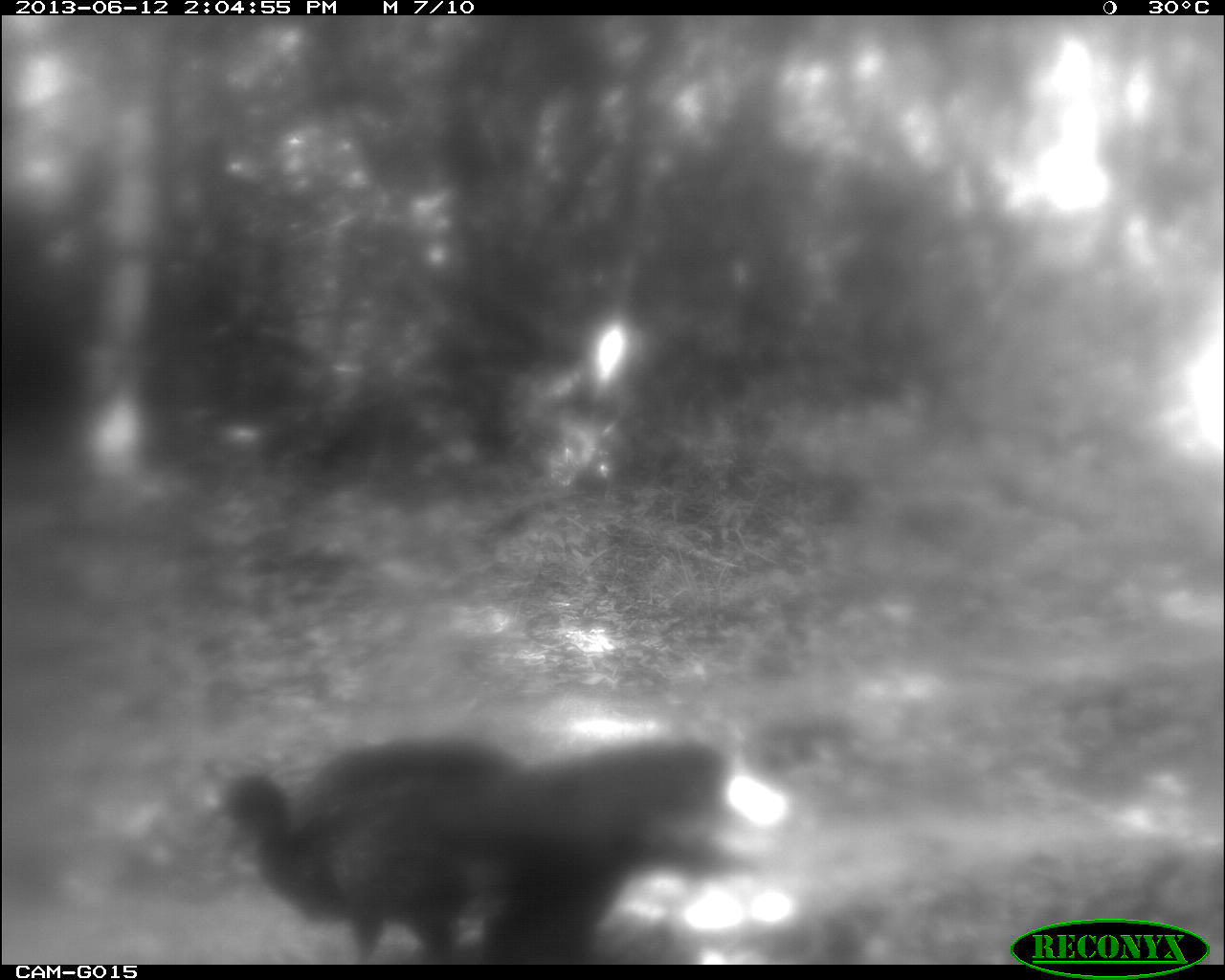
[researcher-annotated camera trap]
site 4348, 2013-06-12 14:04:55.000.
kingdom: Animalia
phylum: Chordata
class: Aves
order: Galliformes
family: Cracidae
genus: Penelope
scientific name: Penelope purpurascens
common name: crested guan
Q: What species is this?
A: Penelope purpurascens (crested guan).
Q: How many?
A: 3.